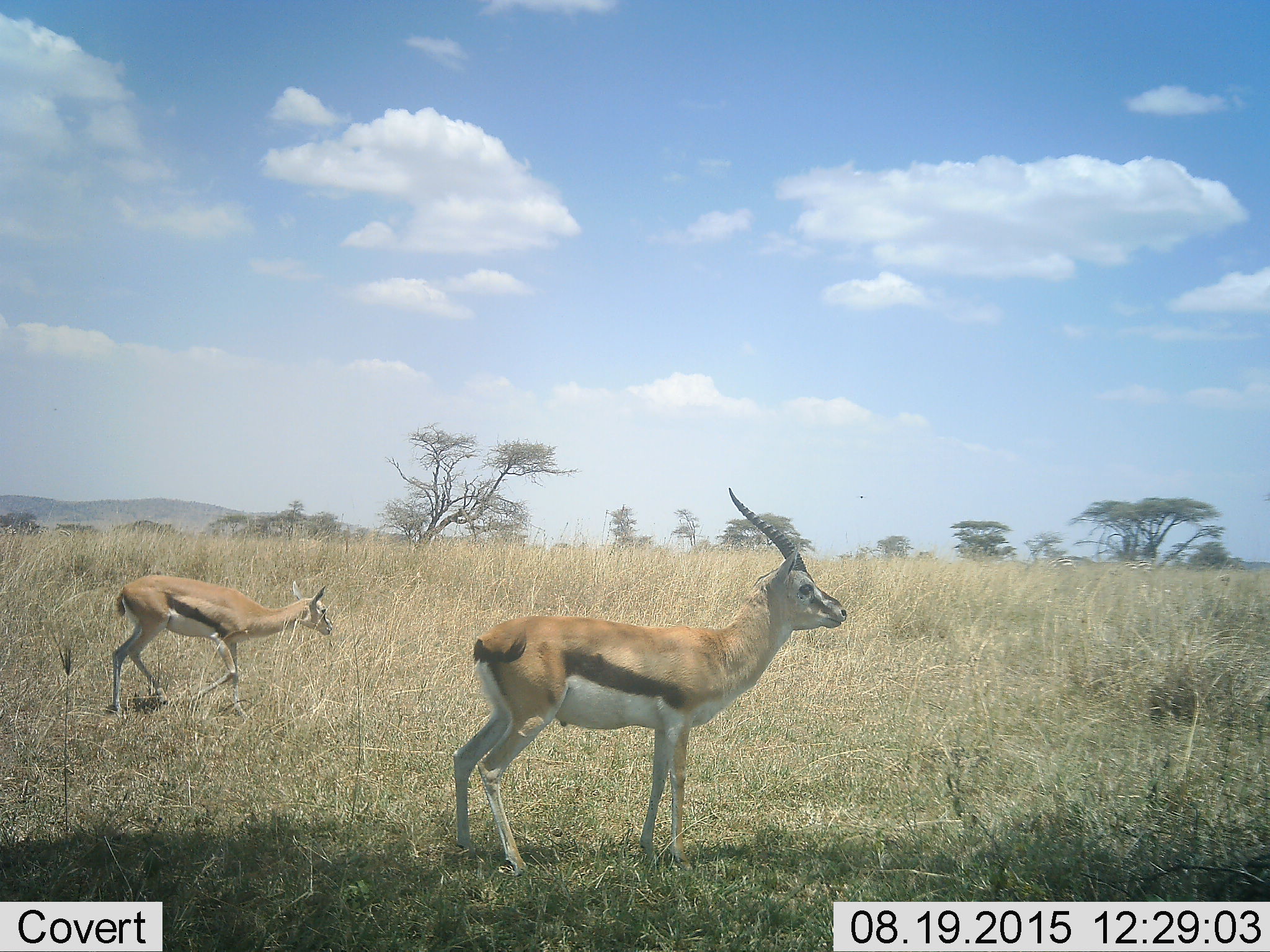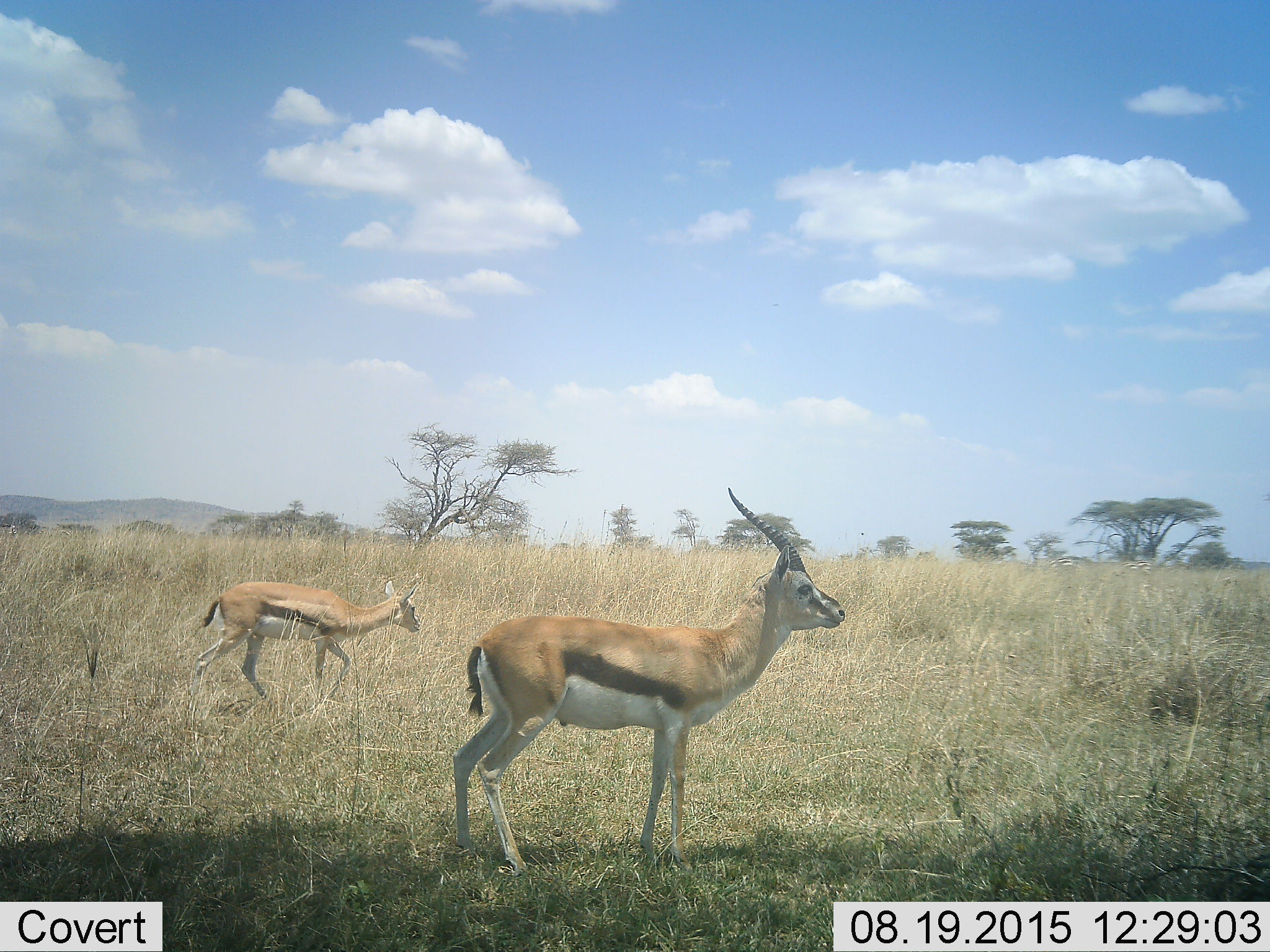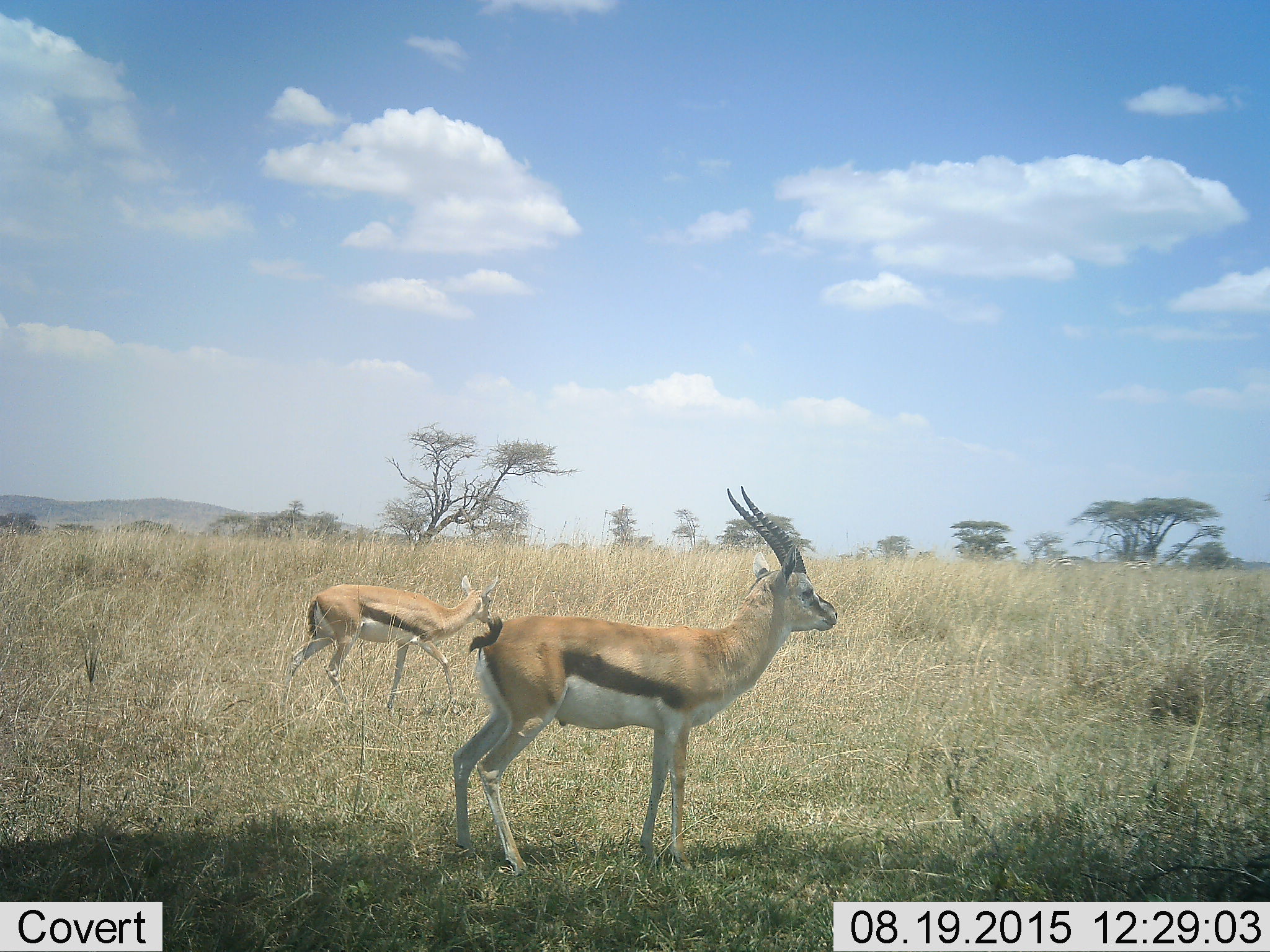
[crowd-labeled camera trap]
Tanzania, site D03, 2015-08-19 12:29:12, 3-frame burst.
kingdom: Animalia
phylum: Chordata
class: Mammalia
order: Artiodactyla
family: Bovidae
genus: Eudorcas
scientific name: Eudorcas thomsonii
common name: thomson's gazelle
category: gazellethomsons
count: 2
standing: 76%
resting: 6%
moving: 71%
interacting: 0%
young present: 29%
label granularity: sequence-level